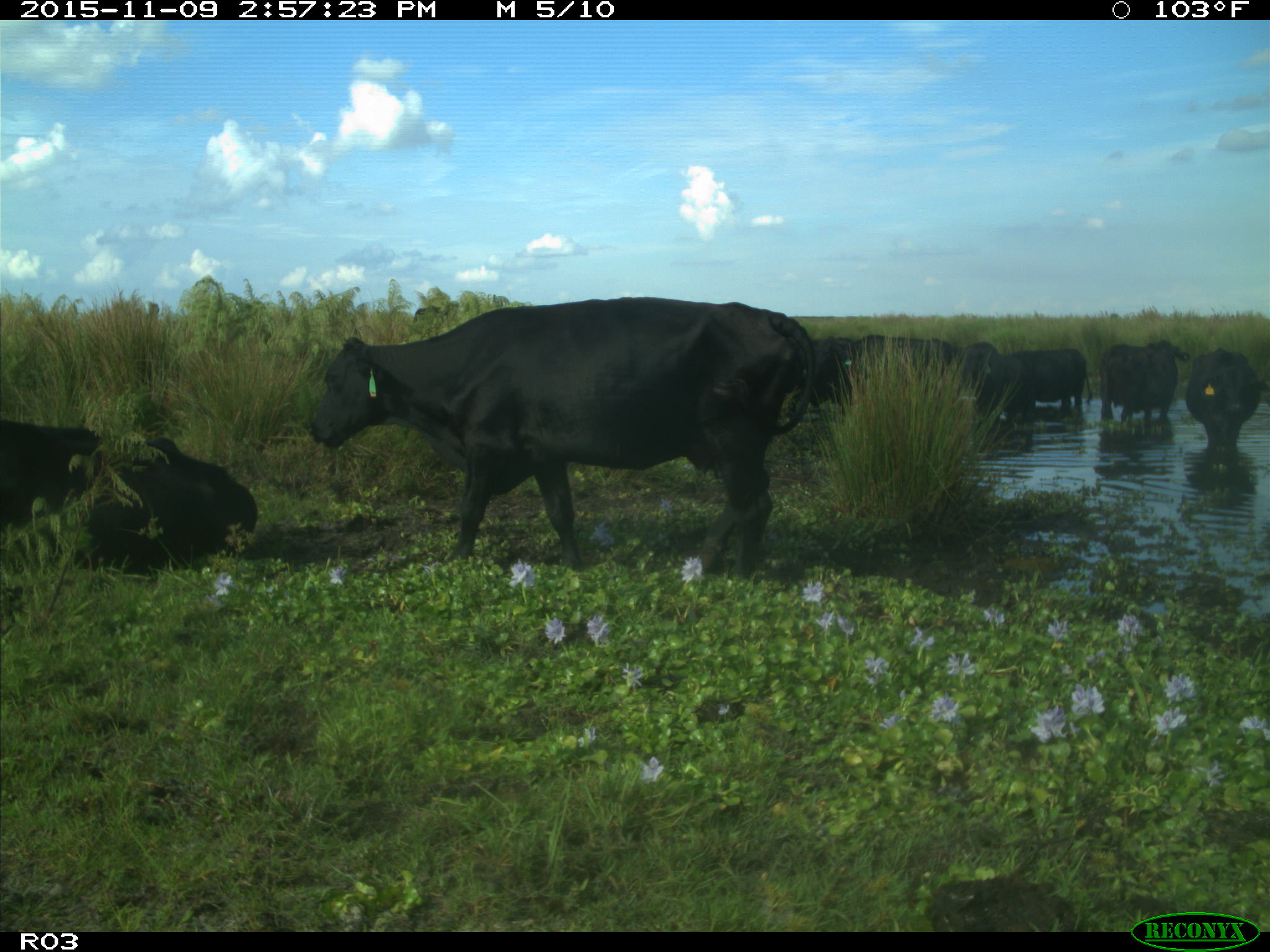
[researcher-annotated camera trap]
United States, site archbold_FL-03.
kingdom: Animalia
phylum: Chordata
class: Mammalia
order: Artiodactyla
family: Bovidae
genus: Bos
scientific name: Bos taurus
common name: domestic cow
Bos taurus (domestic cow).